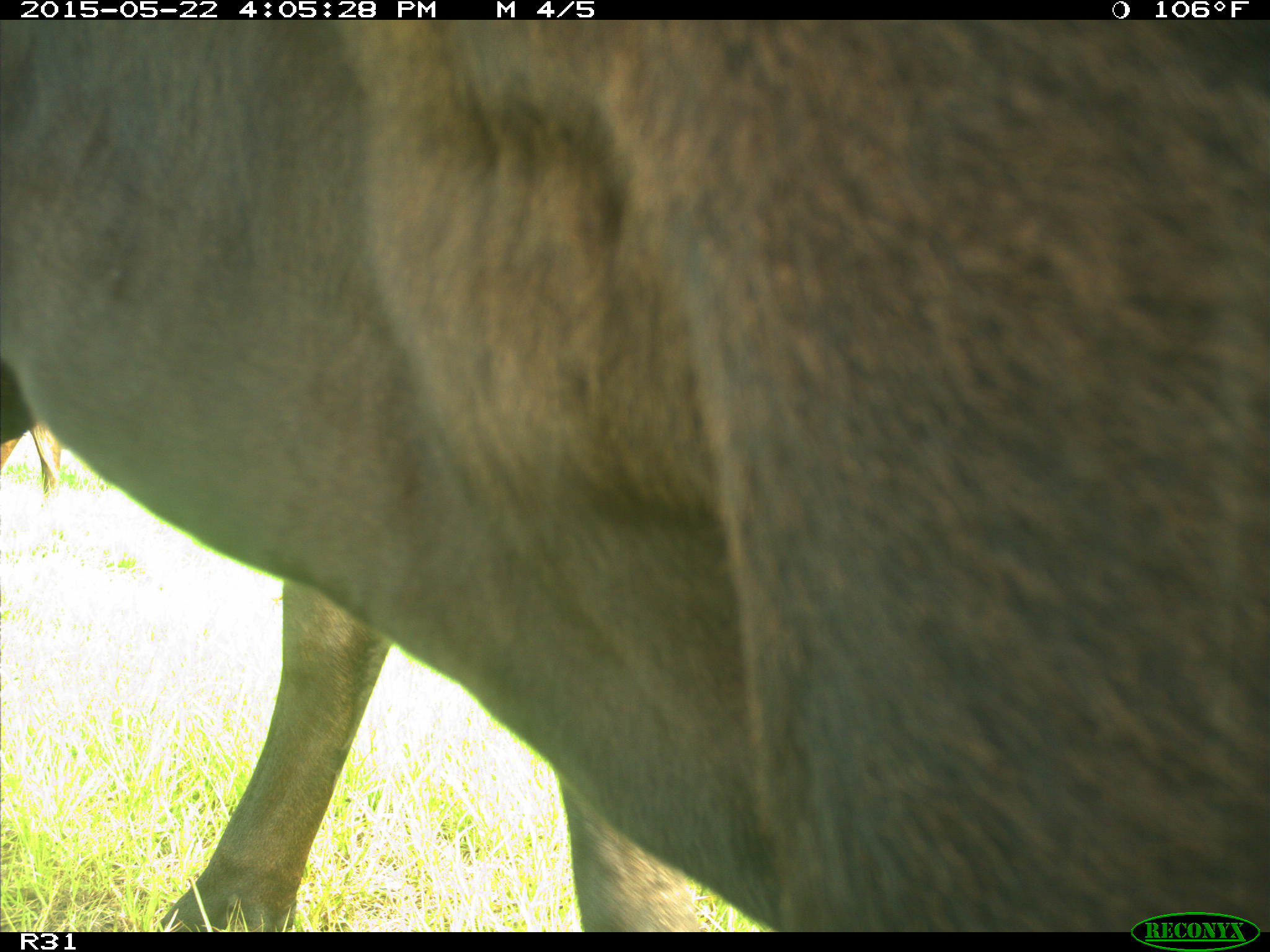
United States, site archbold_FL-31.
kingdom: Animalia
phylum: Chordata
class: Mammalia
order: Artiodactyla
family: Bovidae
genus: Bos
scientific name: Bos taurus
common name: domestic cow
Bos taurus (domestic cow).